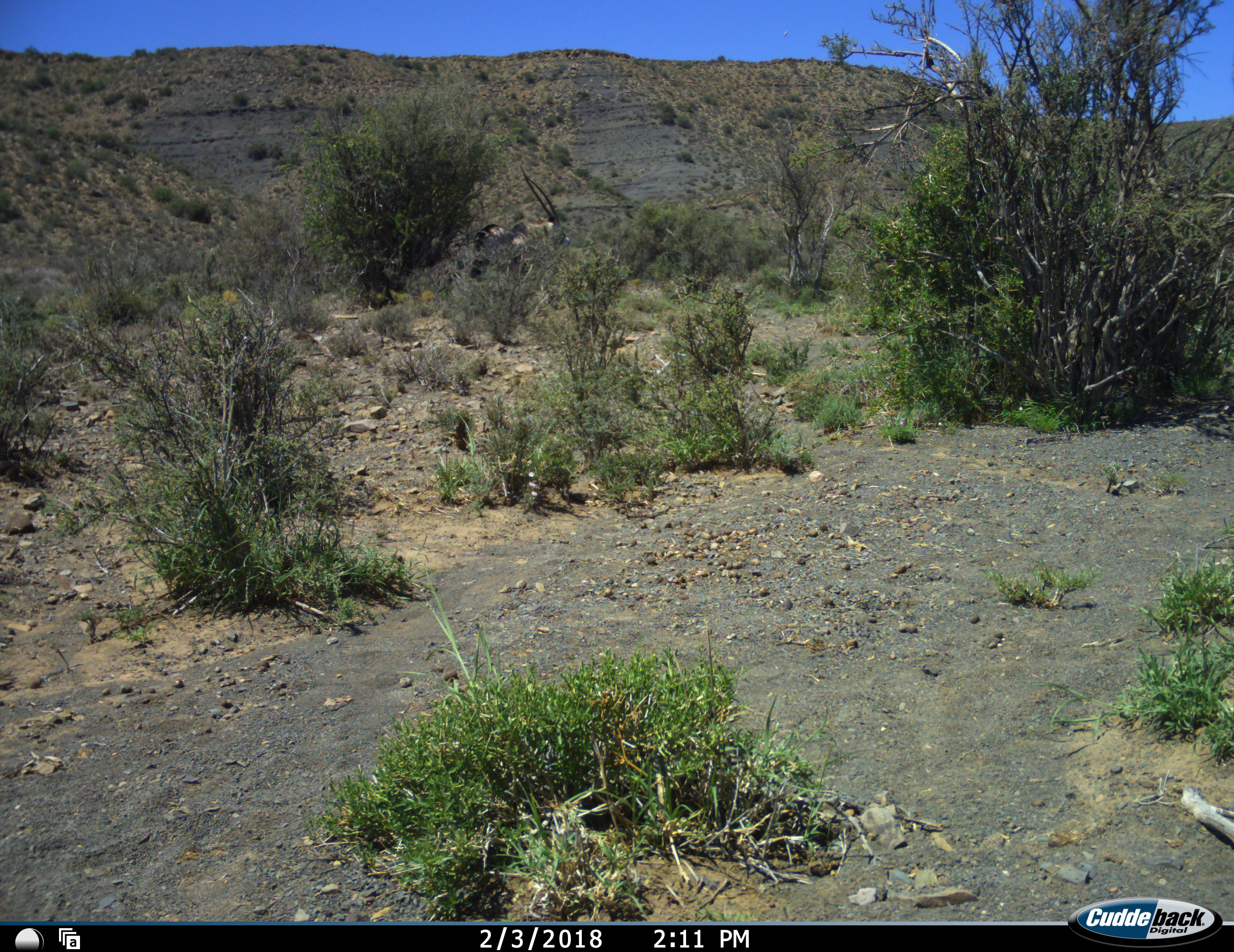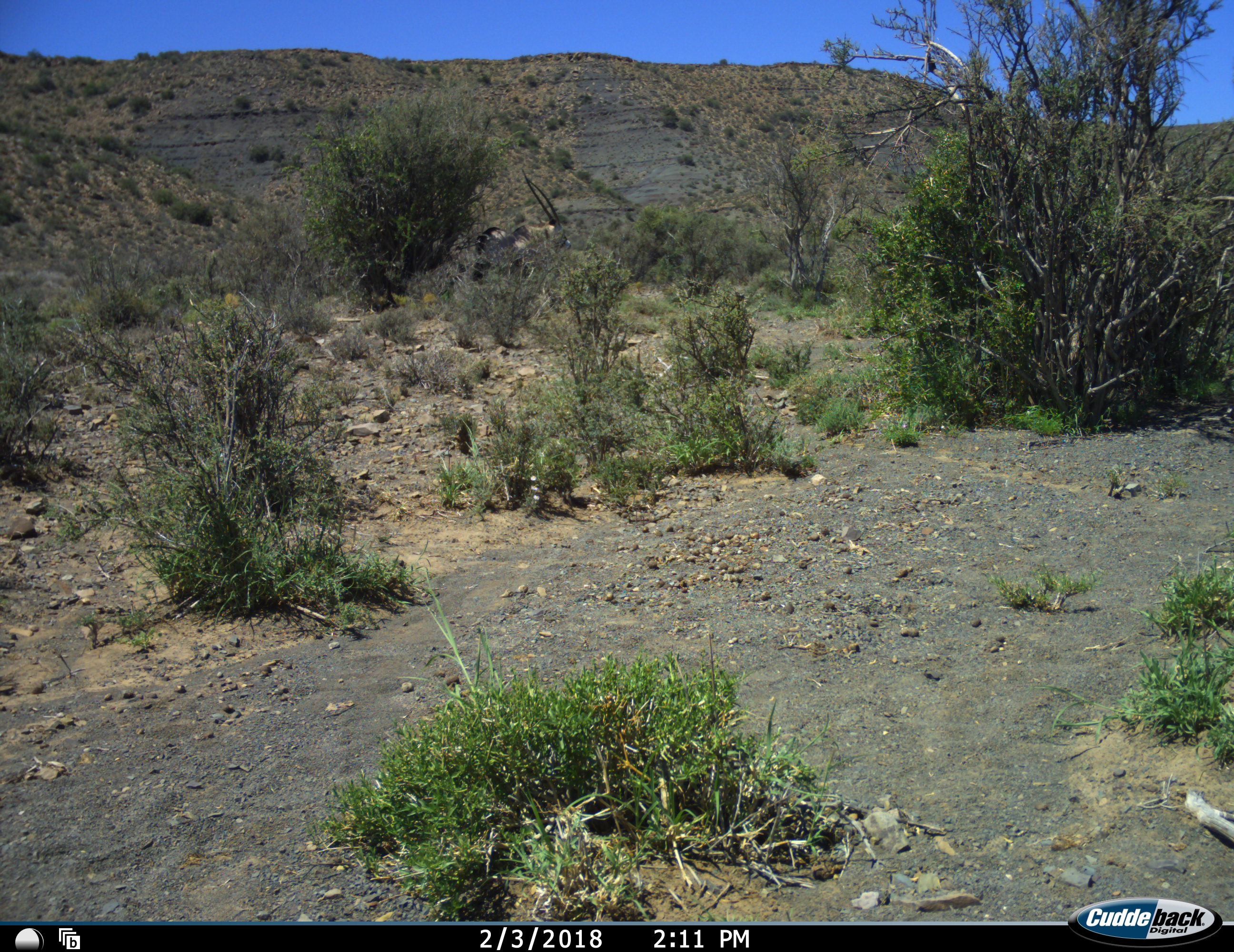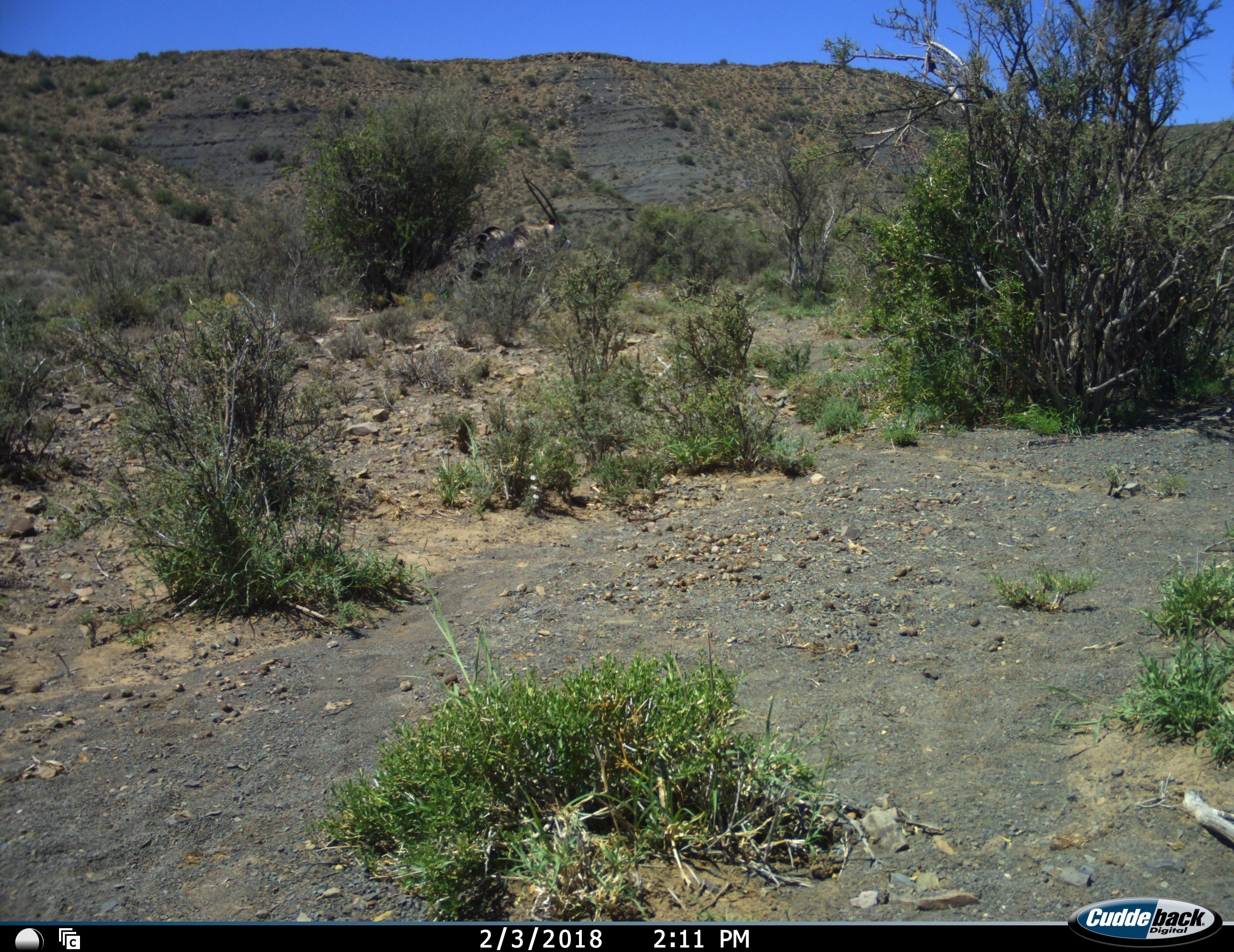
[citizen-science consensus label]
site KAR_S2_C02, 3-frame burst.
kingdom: Animalia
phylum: Chordata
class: Mammalia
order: Artiodactyla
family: Bovidae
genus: Oryx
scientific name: Oryx gazella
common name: gemsbok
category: oryx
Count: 1.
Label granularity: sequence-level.